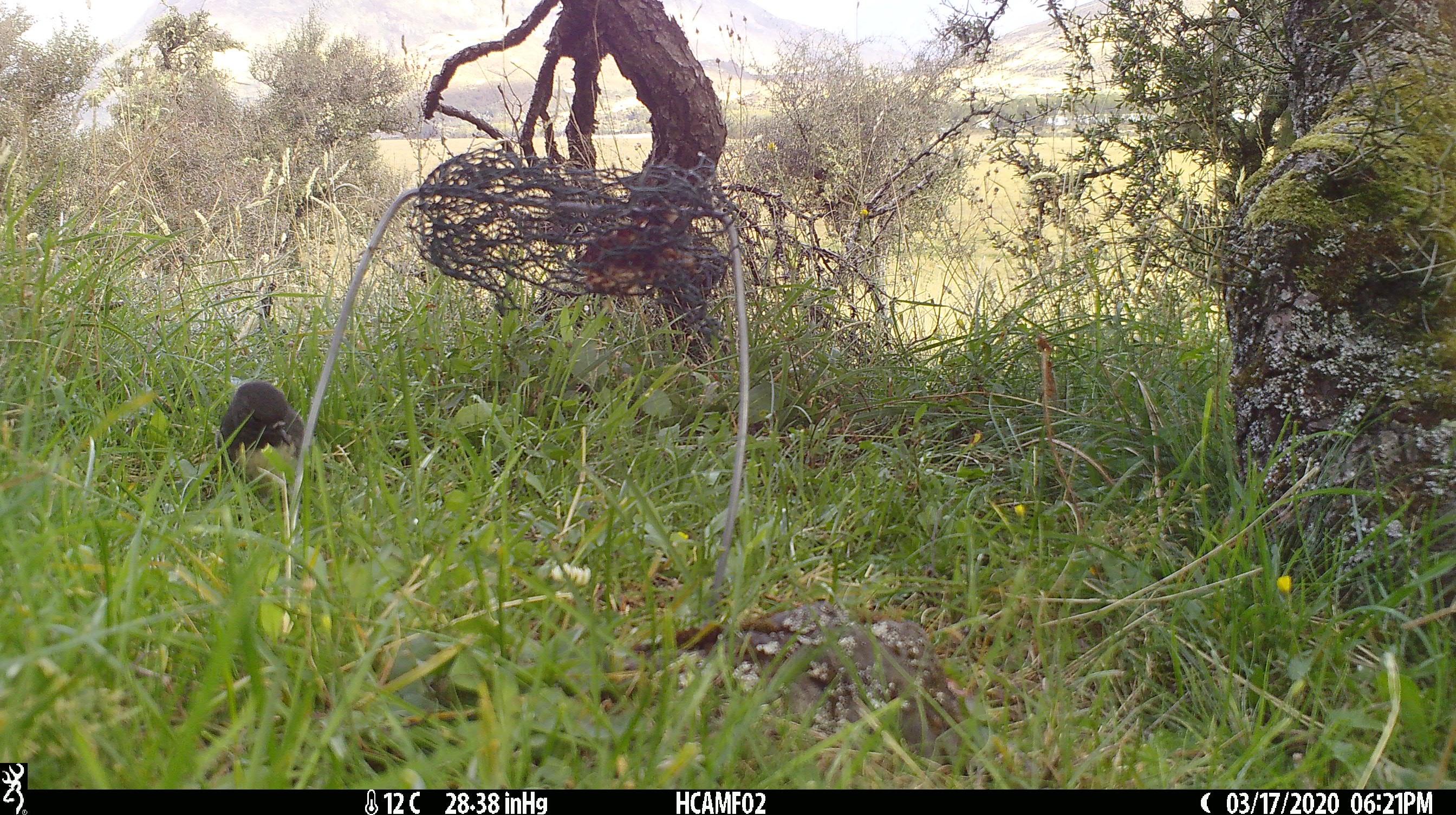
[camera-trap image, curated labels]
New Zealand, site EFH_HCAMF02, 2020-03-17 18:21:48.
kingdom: Animalia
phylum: Chordata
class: Aves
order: Passeriformes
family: Petroicidae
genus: Petroica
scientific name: Petroica australis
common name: new zealand robin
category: robin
Robin (new zealand robin) (Petroica australis).